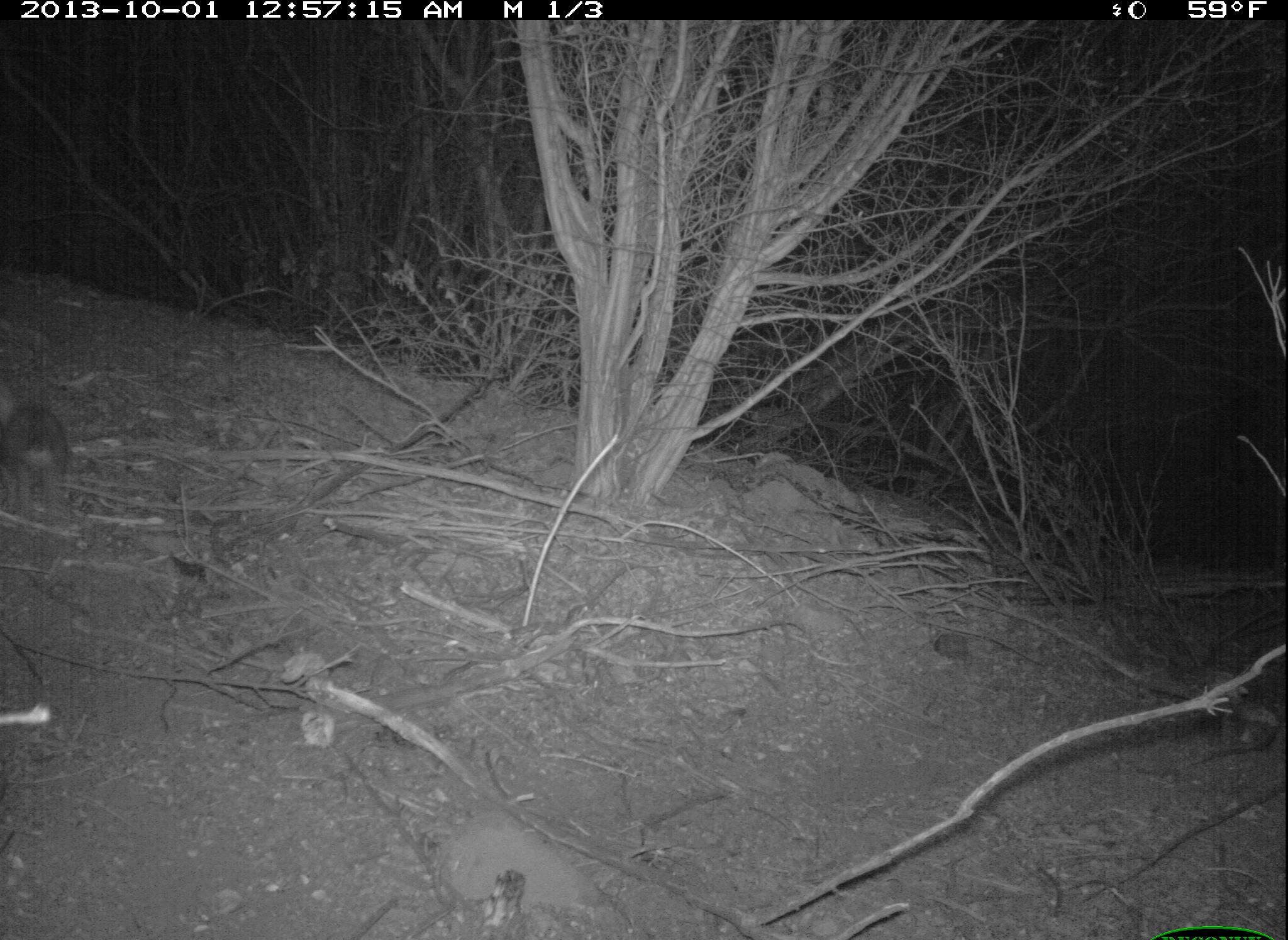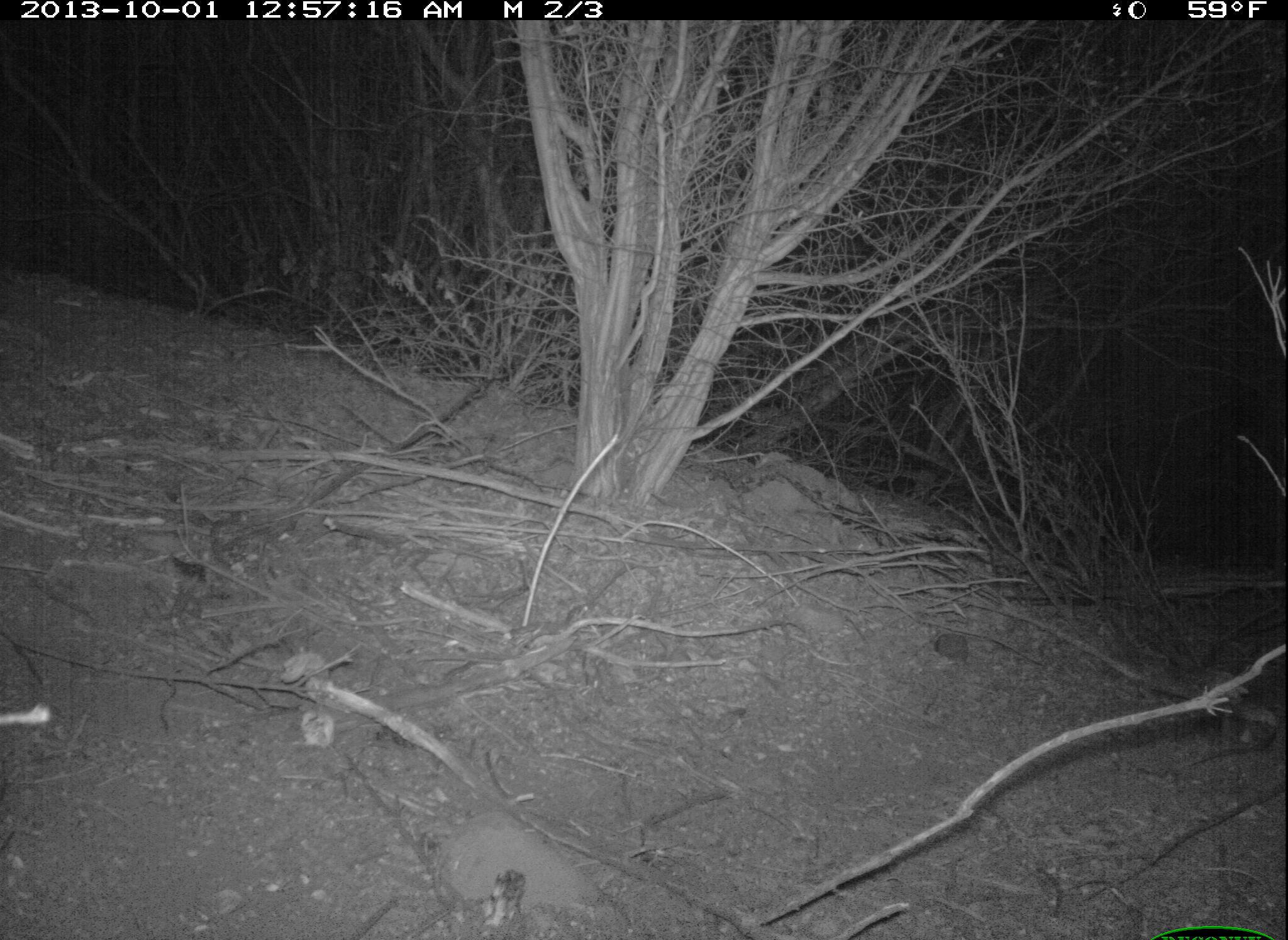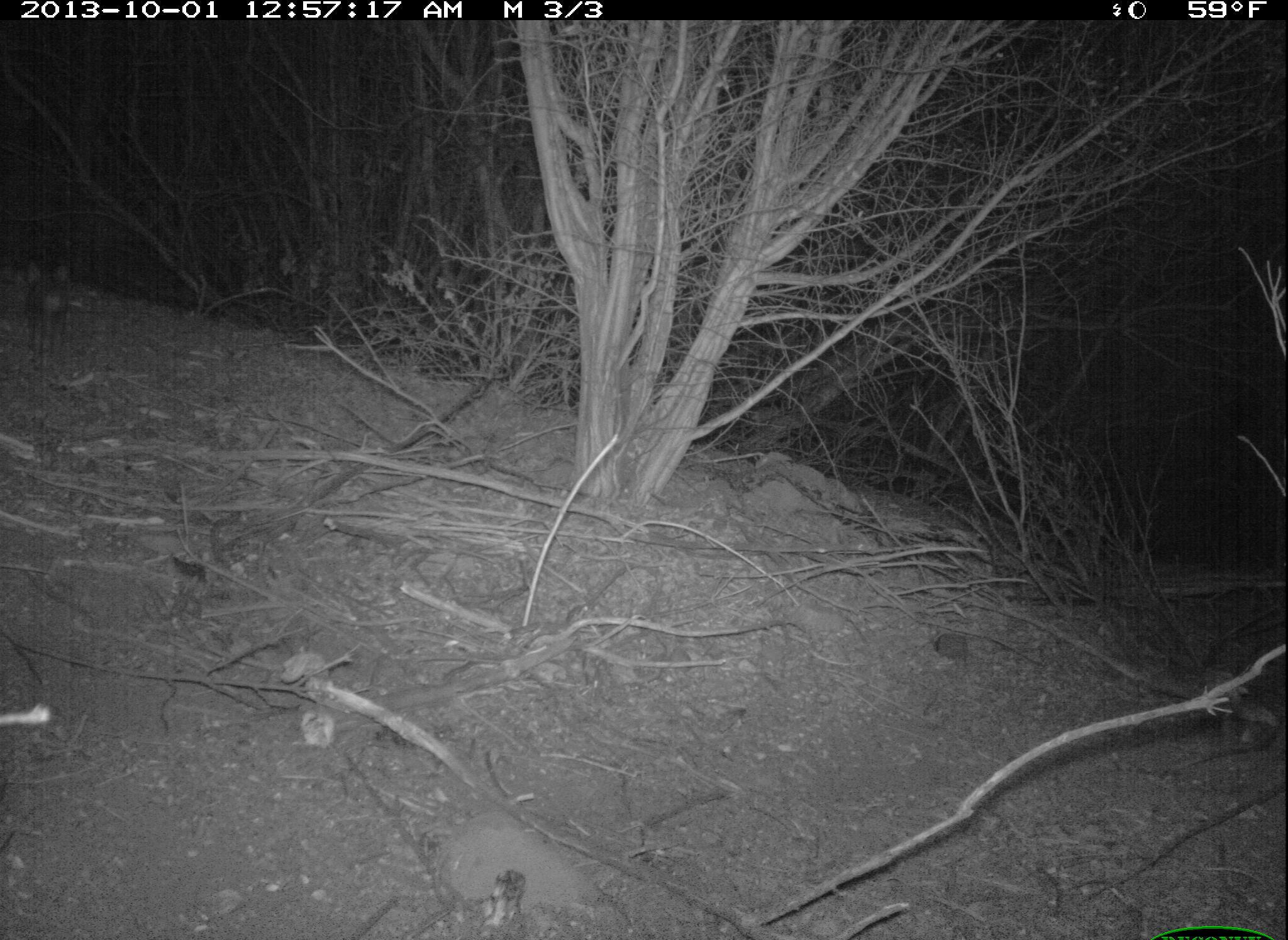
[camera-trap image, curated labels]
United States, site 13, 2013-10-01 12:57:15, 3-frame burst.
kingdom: Animalia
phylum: Chordata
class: Mammalia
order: Lagomorpha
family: Leporidae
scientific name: Leporidae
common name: rabbits and hares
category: rabbit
Rabbit (rabbits and hares) (Leporidae).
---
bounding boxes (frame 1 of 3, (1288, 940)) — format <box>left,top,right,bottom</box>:
rabbit: <box>2,384,70,522</box>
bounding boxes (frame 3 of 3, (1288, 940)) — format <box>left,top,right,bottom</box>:
rabbit: <box>21,260,75,346</box>